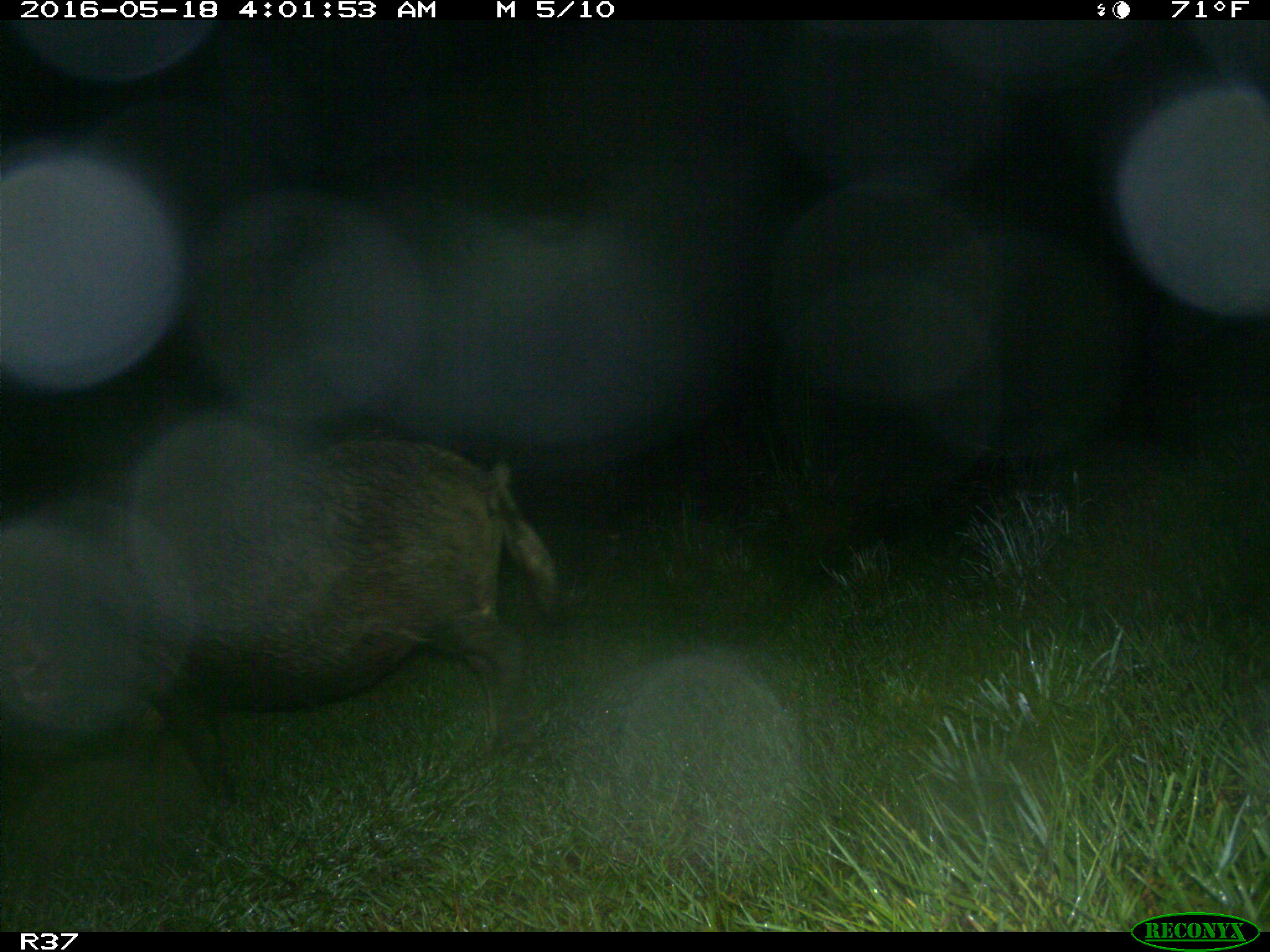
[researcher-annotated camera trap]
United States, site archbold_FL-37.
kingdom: Animalia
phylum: Chordata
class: Mammalia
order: Artiodactyla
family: Suidae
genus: Sus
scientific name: Sus scrofa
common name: wild boar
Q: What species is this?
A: Sus scrofa (wild boar).